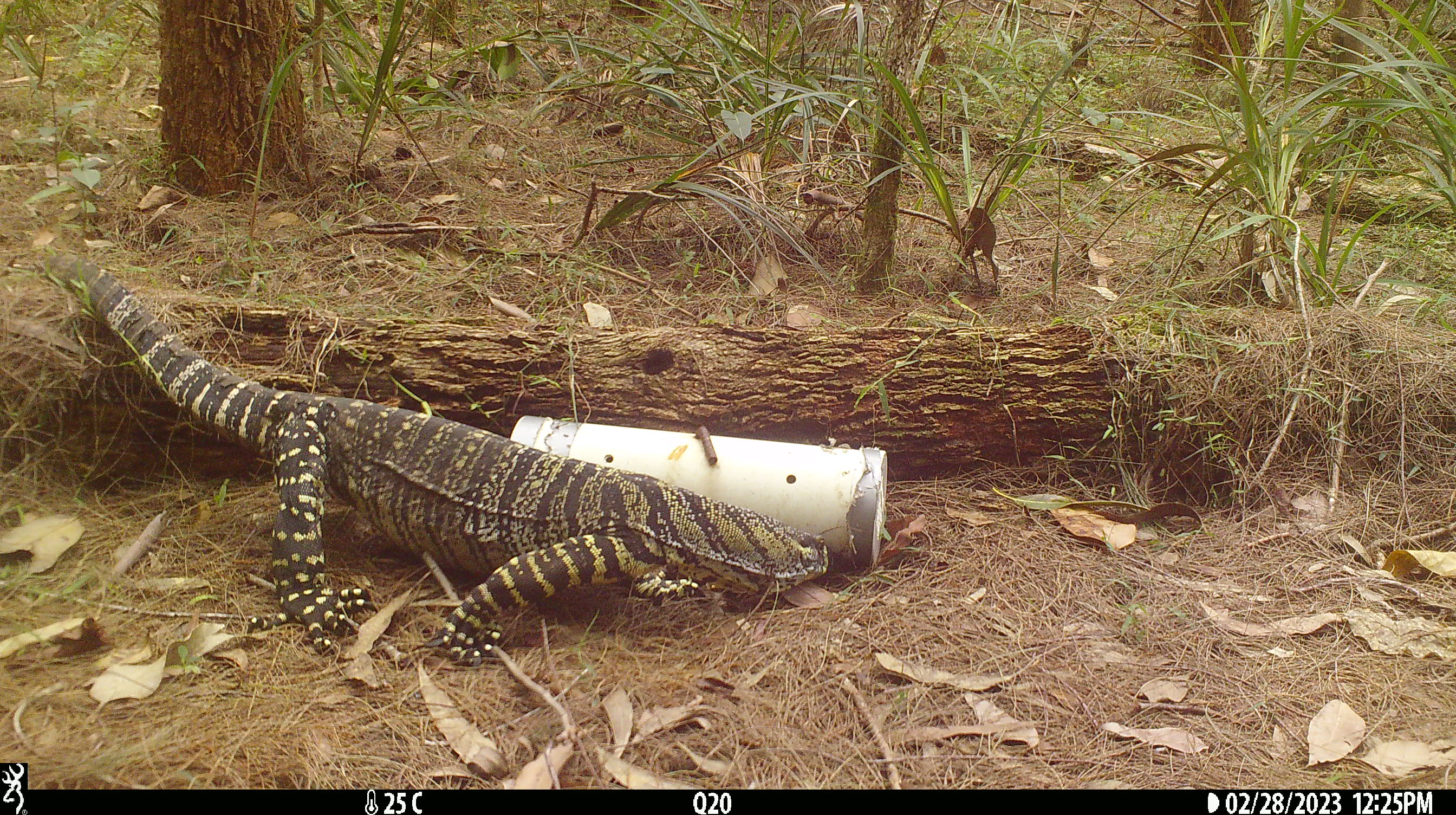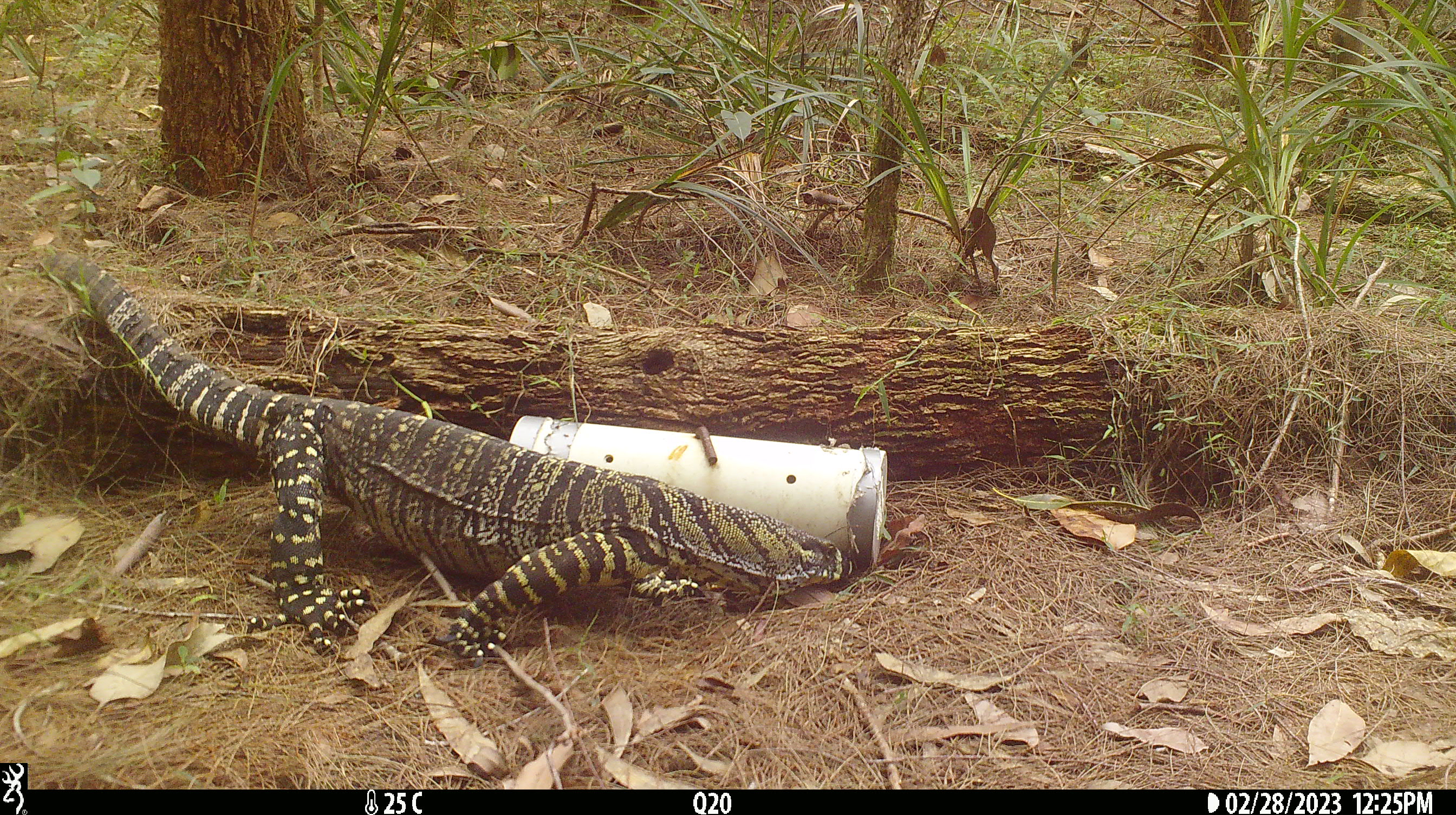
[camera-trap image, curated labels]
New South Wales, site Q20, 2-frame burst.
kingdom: Animalia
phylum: Chordata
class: Reptilia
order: Squamata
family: Varanidae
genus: Varanus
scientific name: Varanus varius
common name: lace monitor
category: goanna